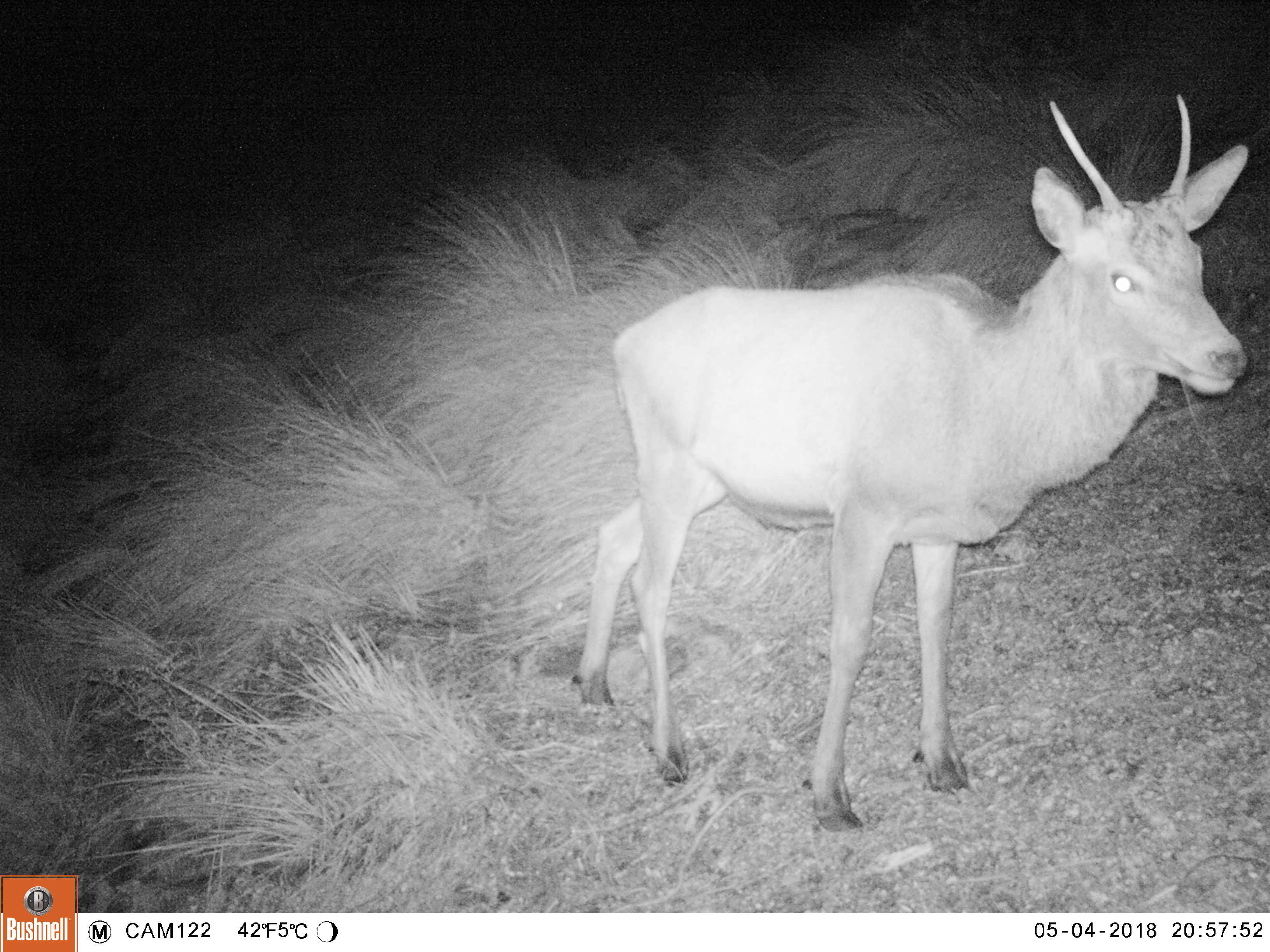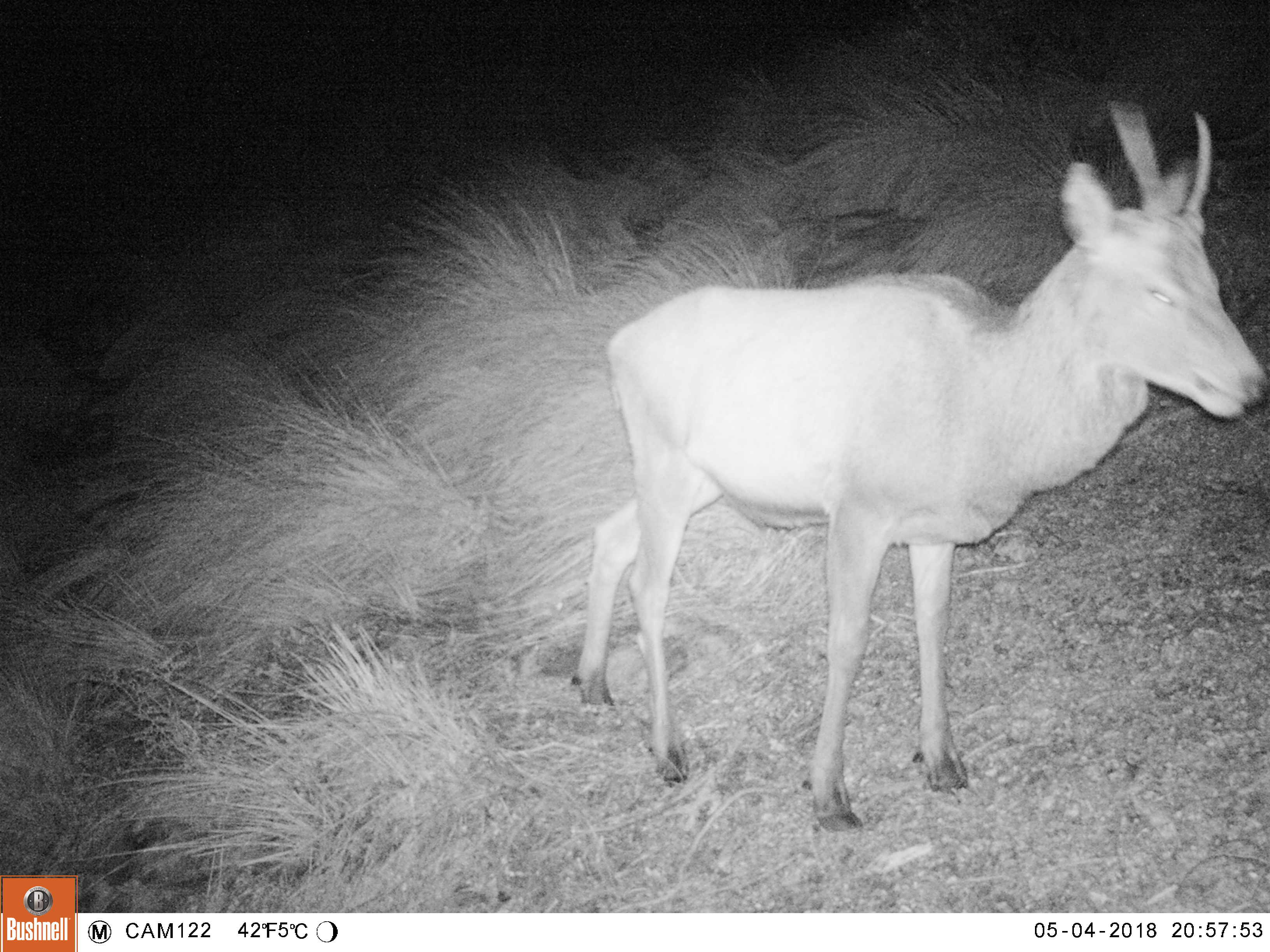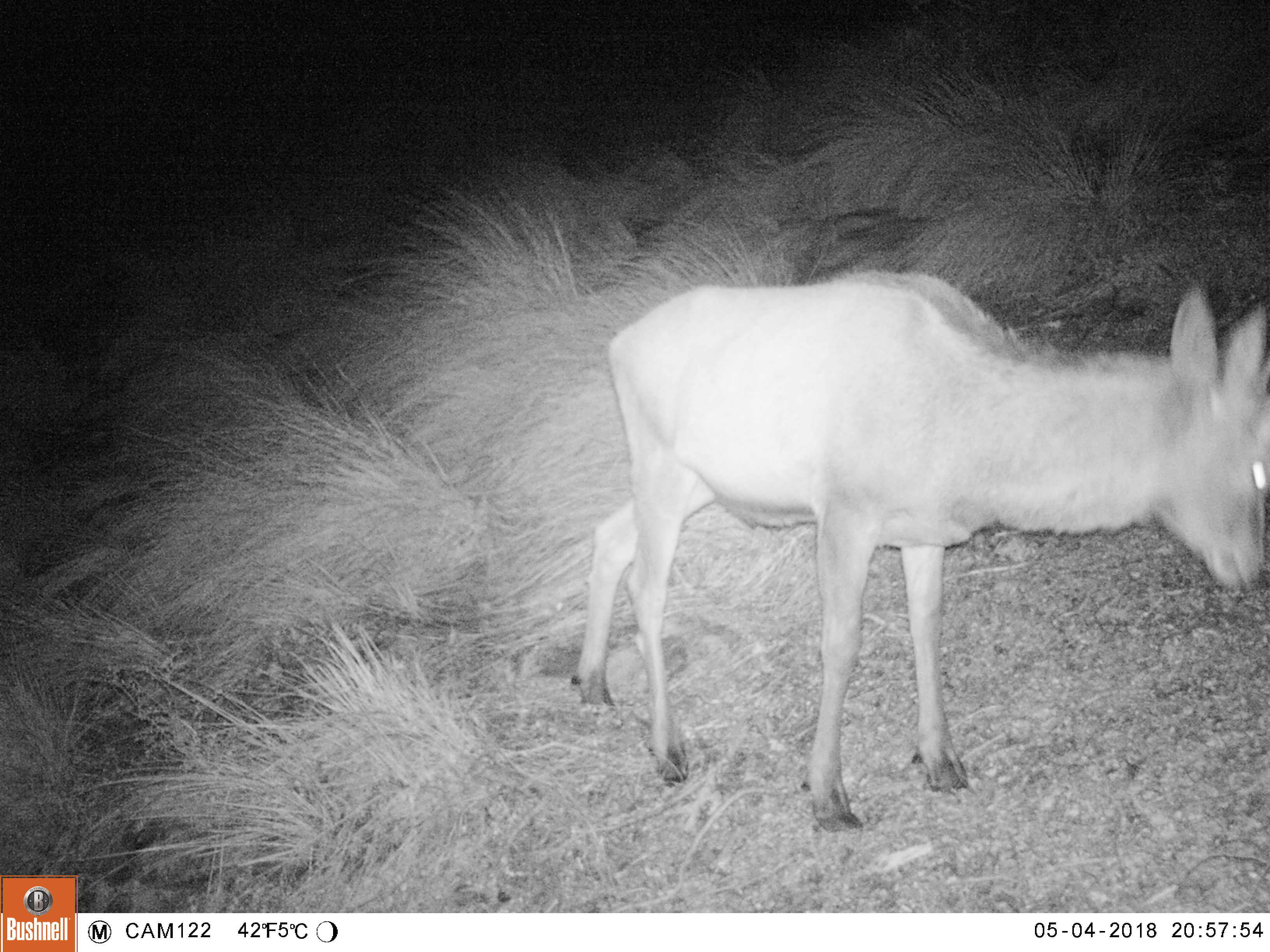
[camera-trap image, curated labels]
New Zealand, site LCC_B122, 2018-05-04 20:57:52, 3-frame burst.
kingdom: Animalia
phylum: Chordata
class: Mammalia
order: Artiodactyla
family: Cervidae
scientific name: Cervidae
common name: deer